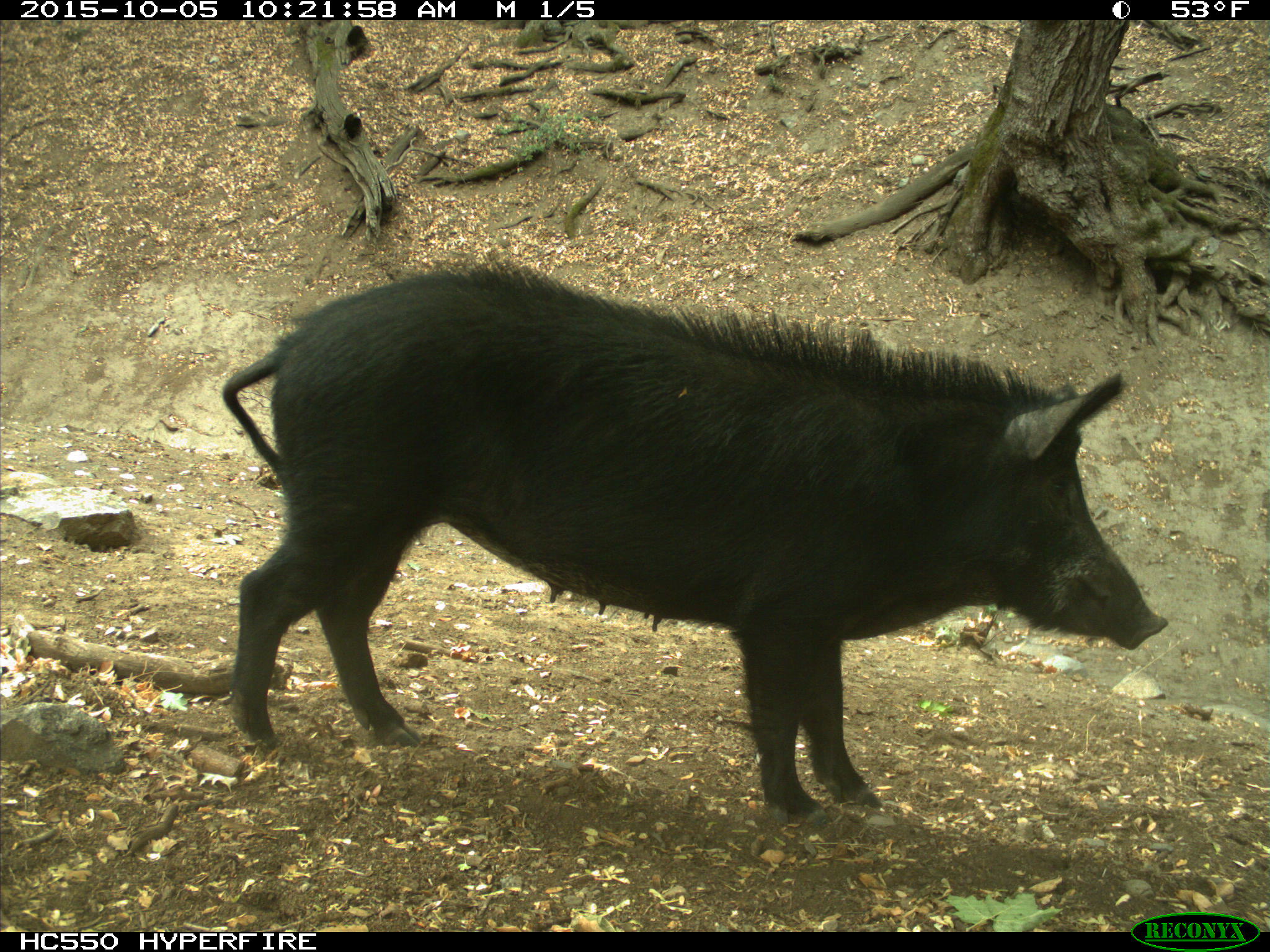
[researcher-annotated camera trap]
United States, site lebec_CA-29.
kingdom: Animalia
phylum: Chordata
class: Mammalia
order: Artiodactyla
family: Suidae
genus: Sus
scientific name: Sus scrofa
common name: wild boar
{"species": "Sus scrofa (wild boar)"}